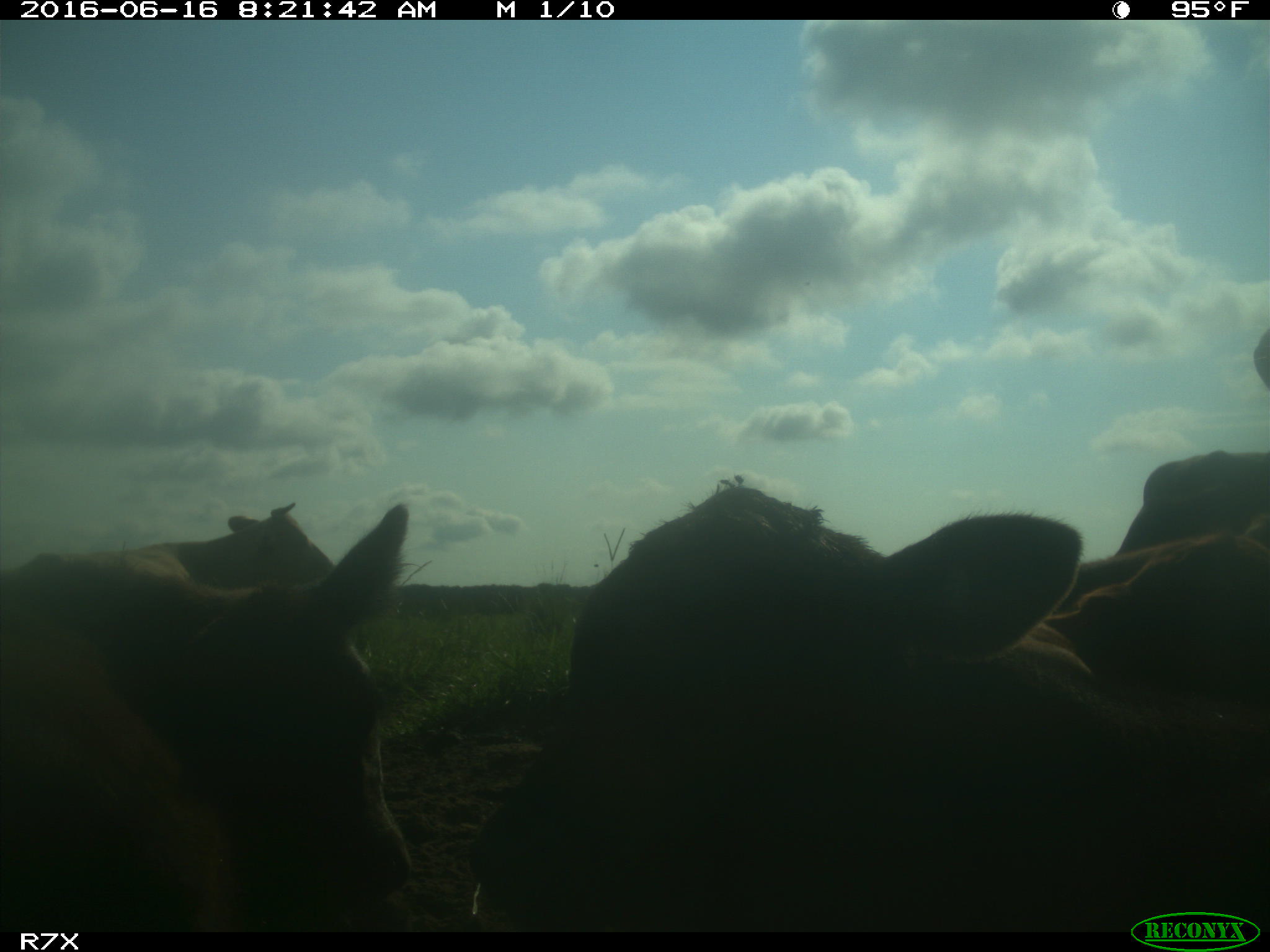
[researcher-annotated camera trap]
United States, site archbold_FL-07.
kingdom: Animalia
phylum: Chordata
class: Mammalia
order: Artiodactyla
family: Bovidae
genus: Bos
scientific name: Bos taurus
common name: domestic cow